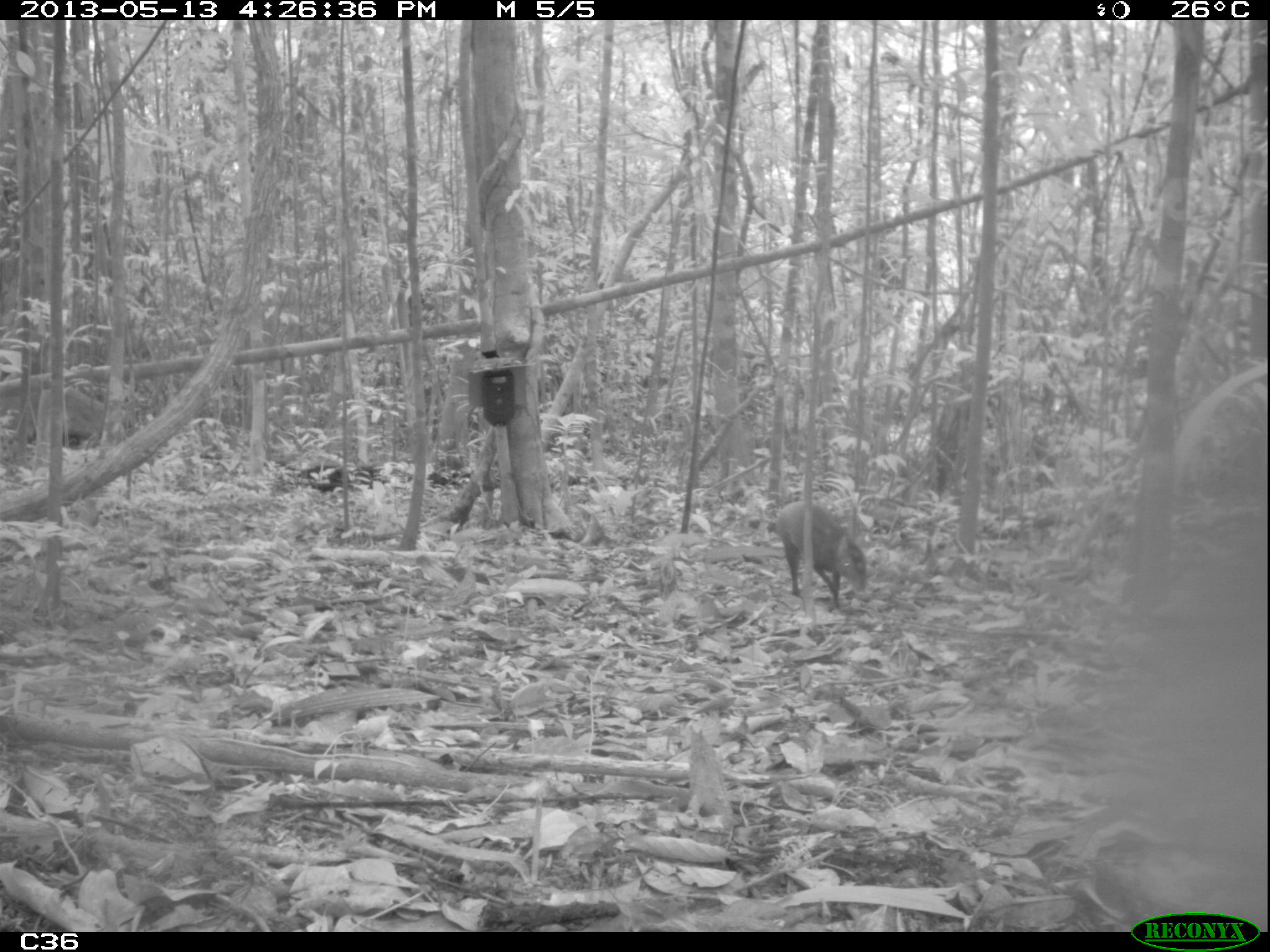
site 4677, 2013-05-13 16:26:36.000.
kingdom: Animalia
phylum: Chordata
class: Mammalia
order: Rodentia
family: Dasyproctidae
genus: Dasyprocta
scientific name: Dasyprocta leporina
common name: red-rumped agouti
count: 1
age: adult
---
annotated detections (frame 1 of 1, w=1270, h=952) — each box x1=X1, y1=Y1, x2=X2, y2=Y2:
dasyprocta leporina: x1=775, y1=501, x2=868, y2=609